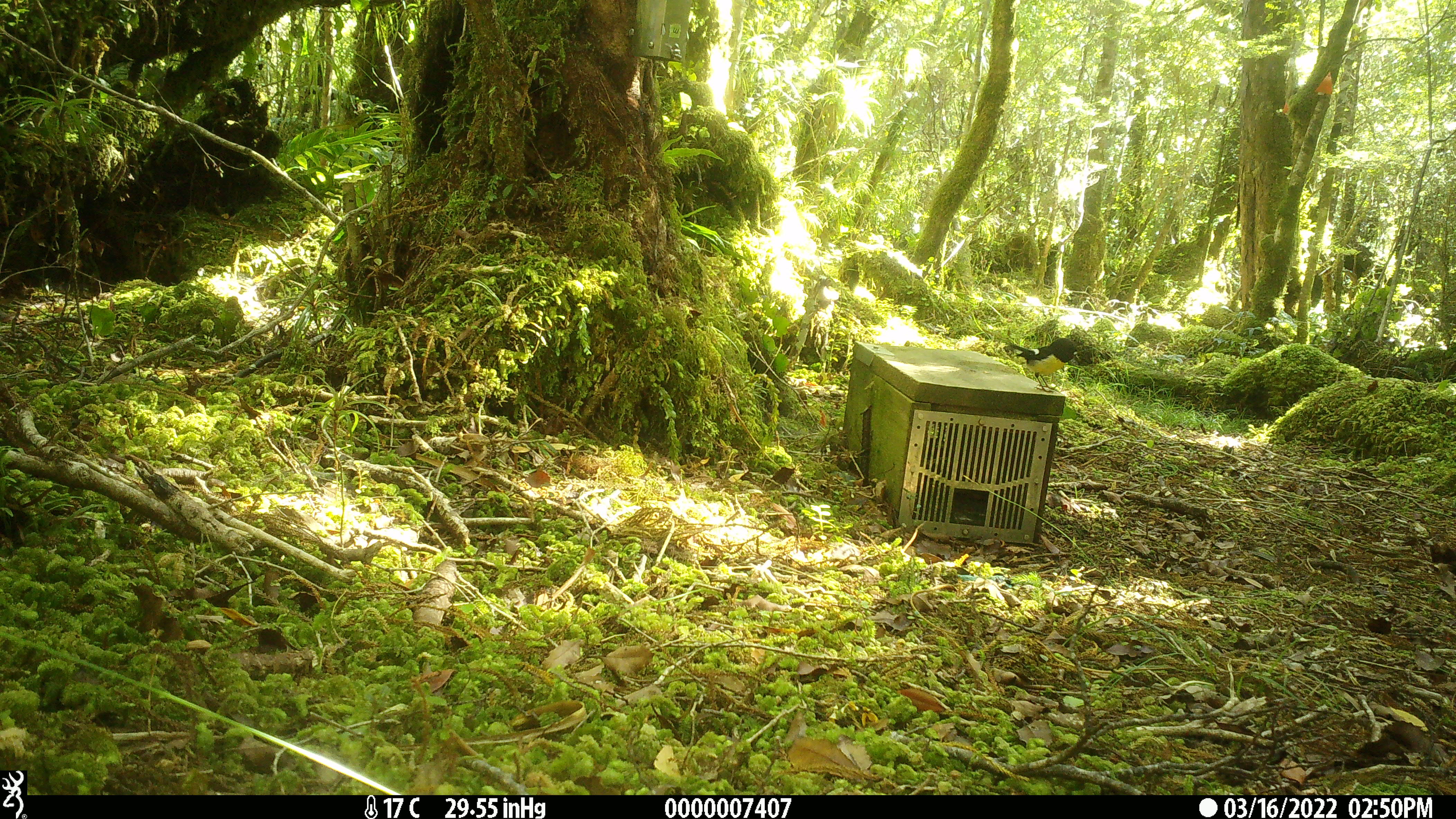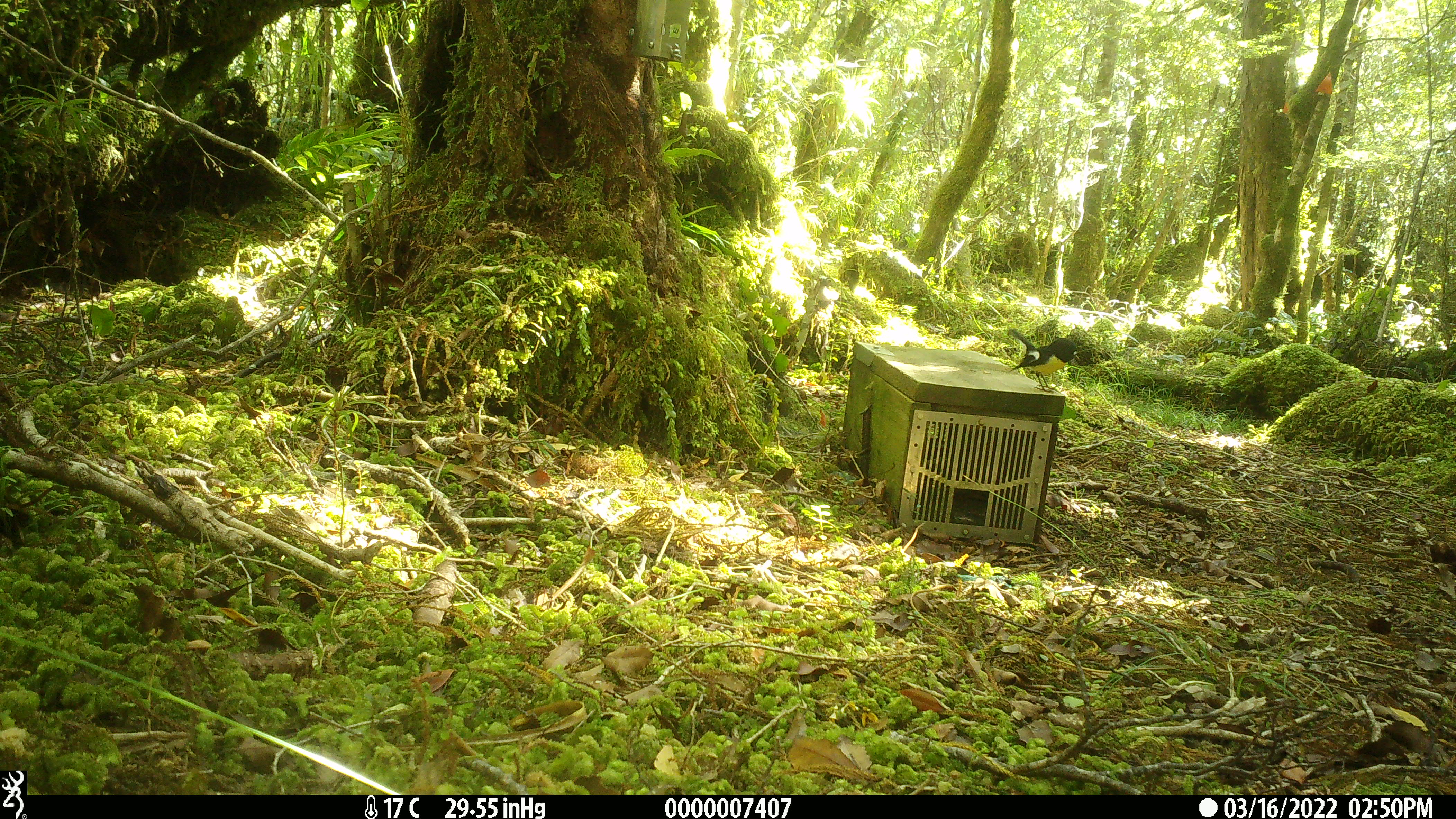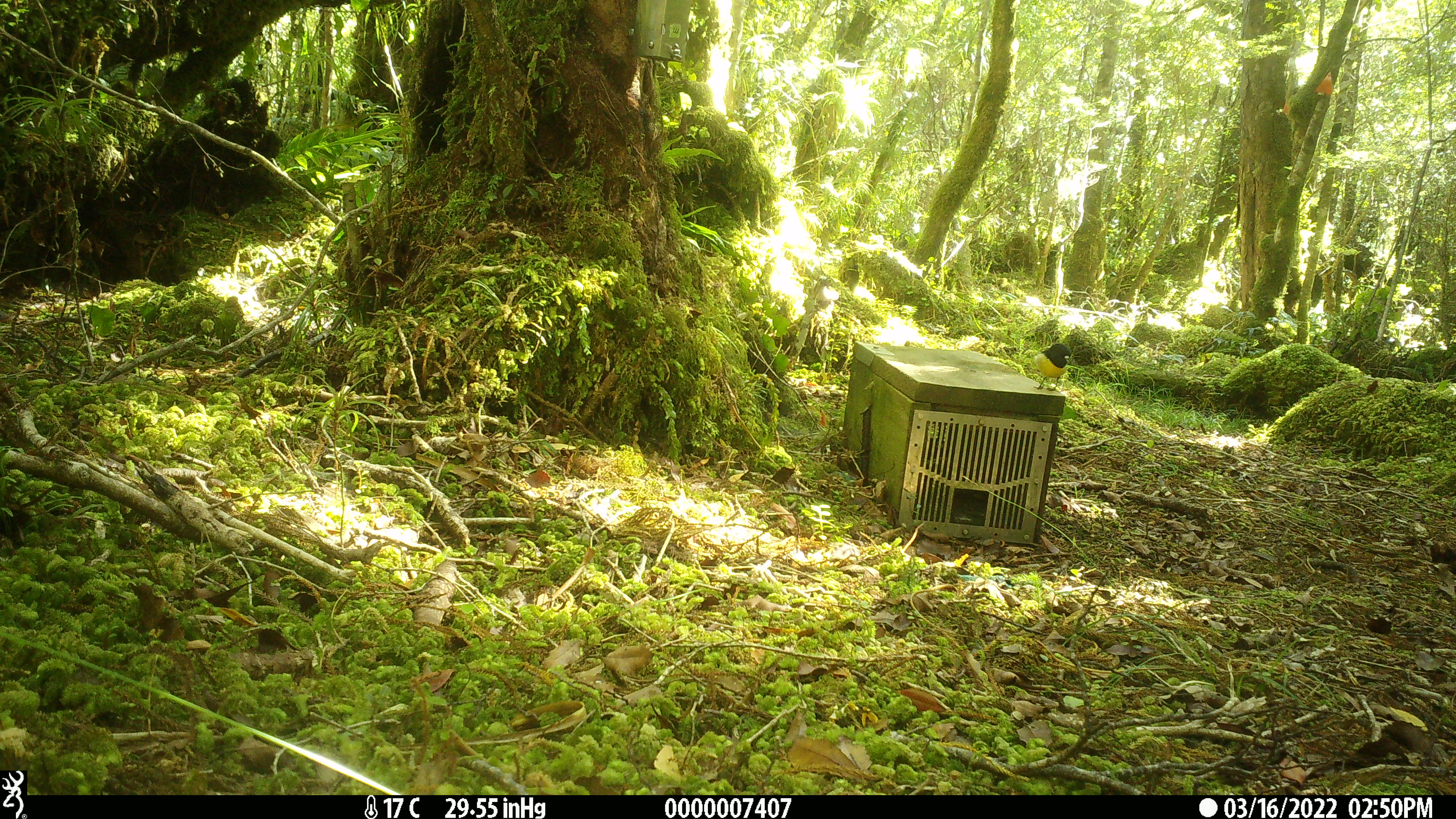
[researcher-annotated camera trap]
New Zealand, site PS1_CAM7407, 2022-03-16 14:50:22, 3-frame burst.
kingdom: Animalia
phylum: Chordata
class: Aves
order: Passeriformes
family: Petroicidae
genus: Petroica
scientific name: Petroica macrocephala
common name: tomtit